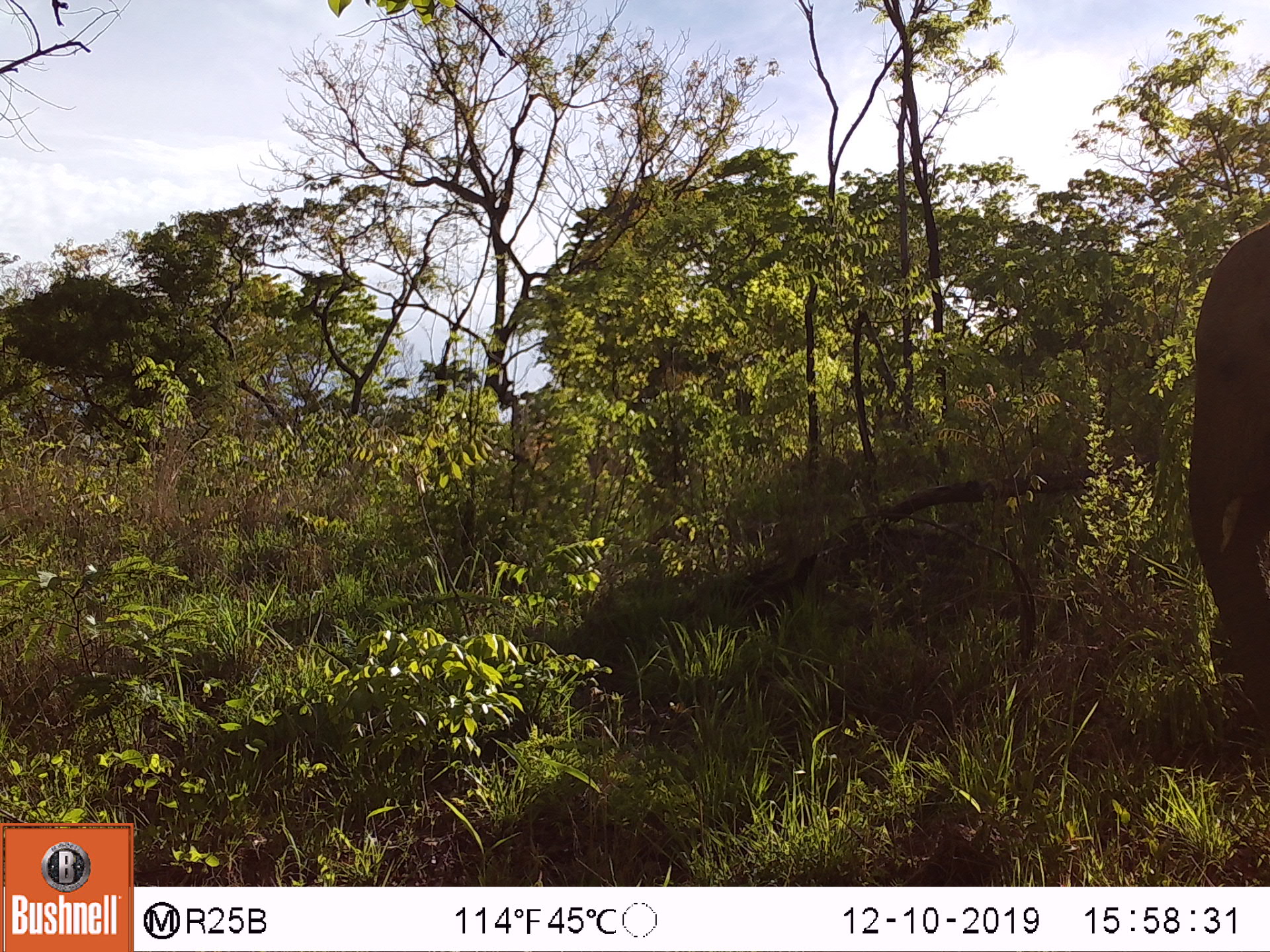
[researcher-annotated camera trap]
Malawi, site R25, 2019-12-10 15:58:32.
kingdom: Animalia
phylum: Chordata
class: Mammalia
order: Proboscidea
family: Elephantidae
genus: Loxodonta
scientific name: Loxodonta africana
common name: african savanna elephant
African savanna elephant (Loxodonta africana), count 1.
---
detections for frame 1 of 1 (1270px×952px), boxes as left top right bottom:
african savanna elephant: 1179 213 1267 773